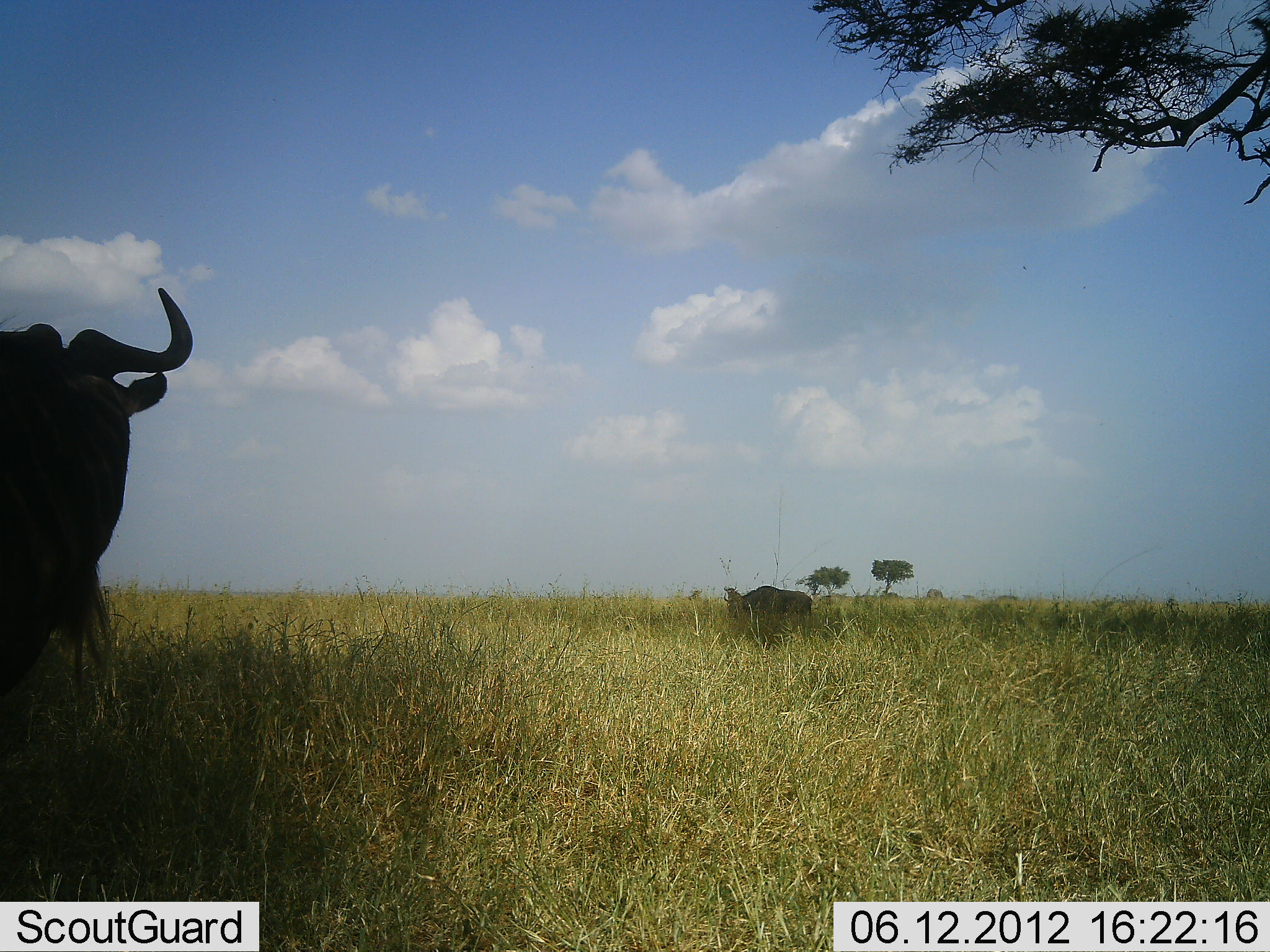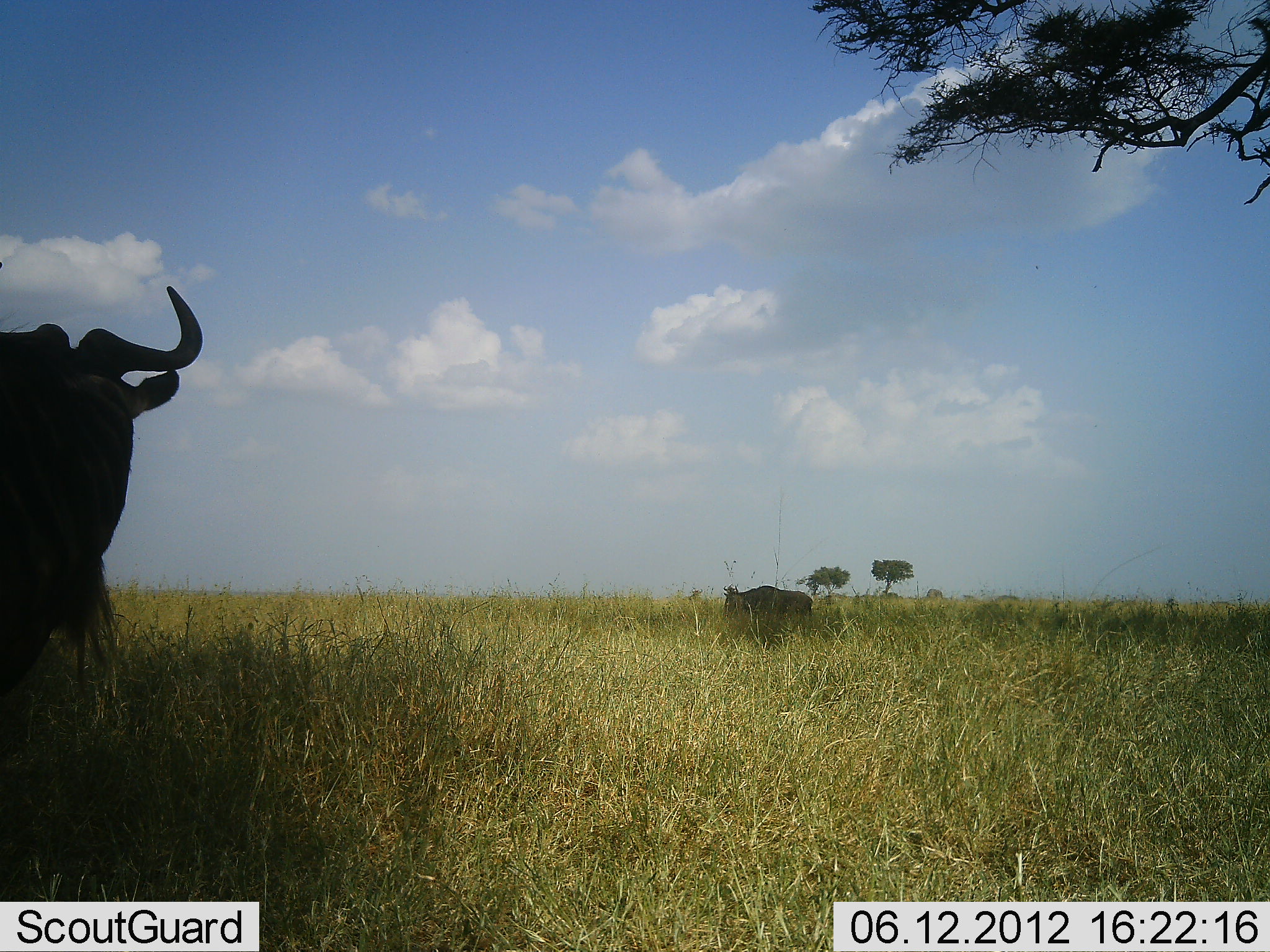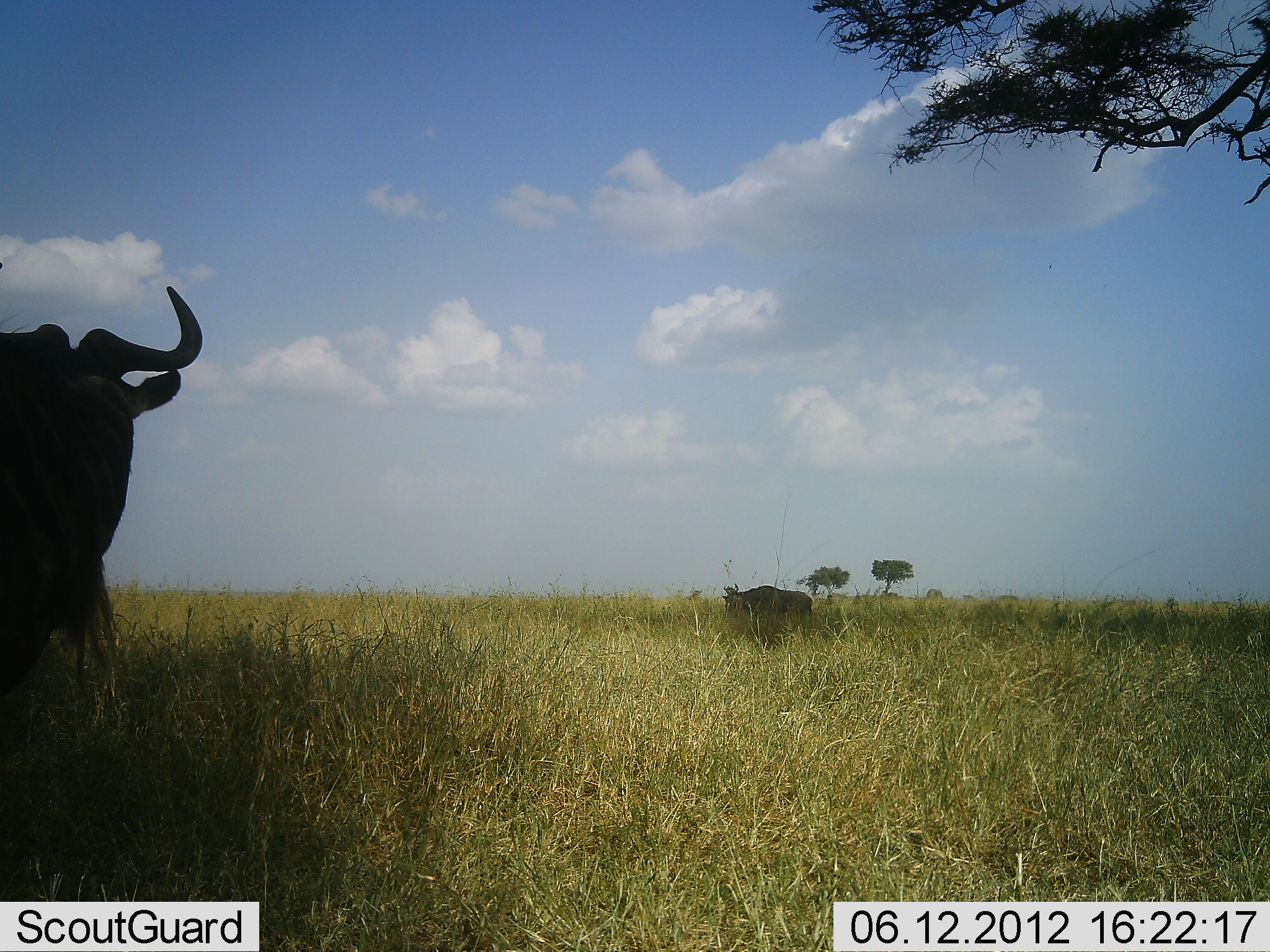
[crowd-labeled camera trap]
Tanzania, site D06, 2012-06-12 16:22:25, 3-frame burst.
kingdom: Animalia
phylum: Chordata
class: Mammalia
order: Artiodactyla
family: Bovidae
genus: Connochaetes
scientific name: Connochaetes taurinus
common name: blue wildebeest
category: wildebeest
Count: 2.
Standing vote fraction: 100%.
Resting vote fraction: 0%.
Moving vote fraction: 20%.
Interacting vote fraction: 0%.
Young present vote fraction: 0%.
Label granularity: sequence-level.